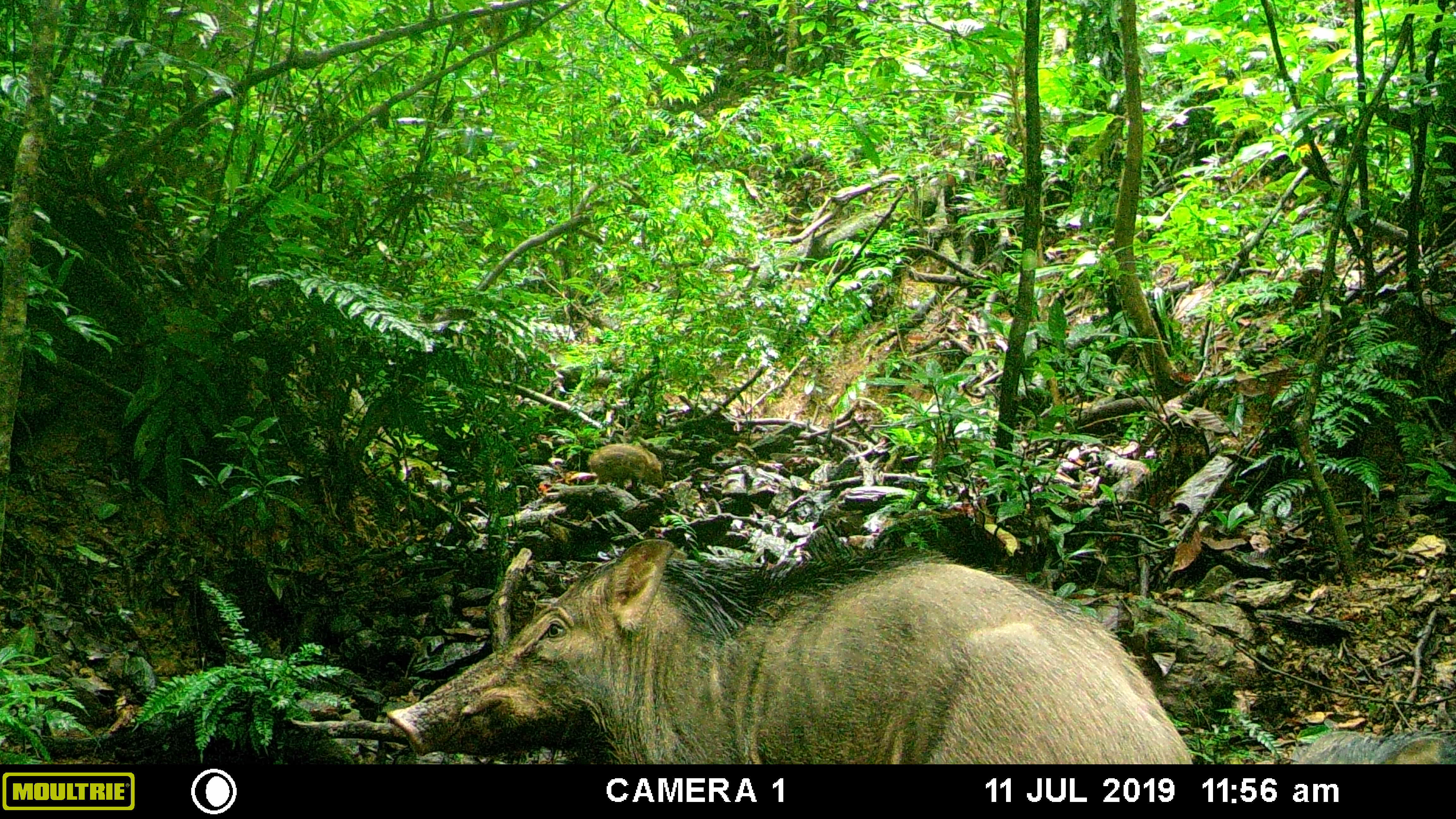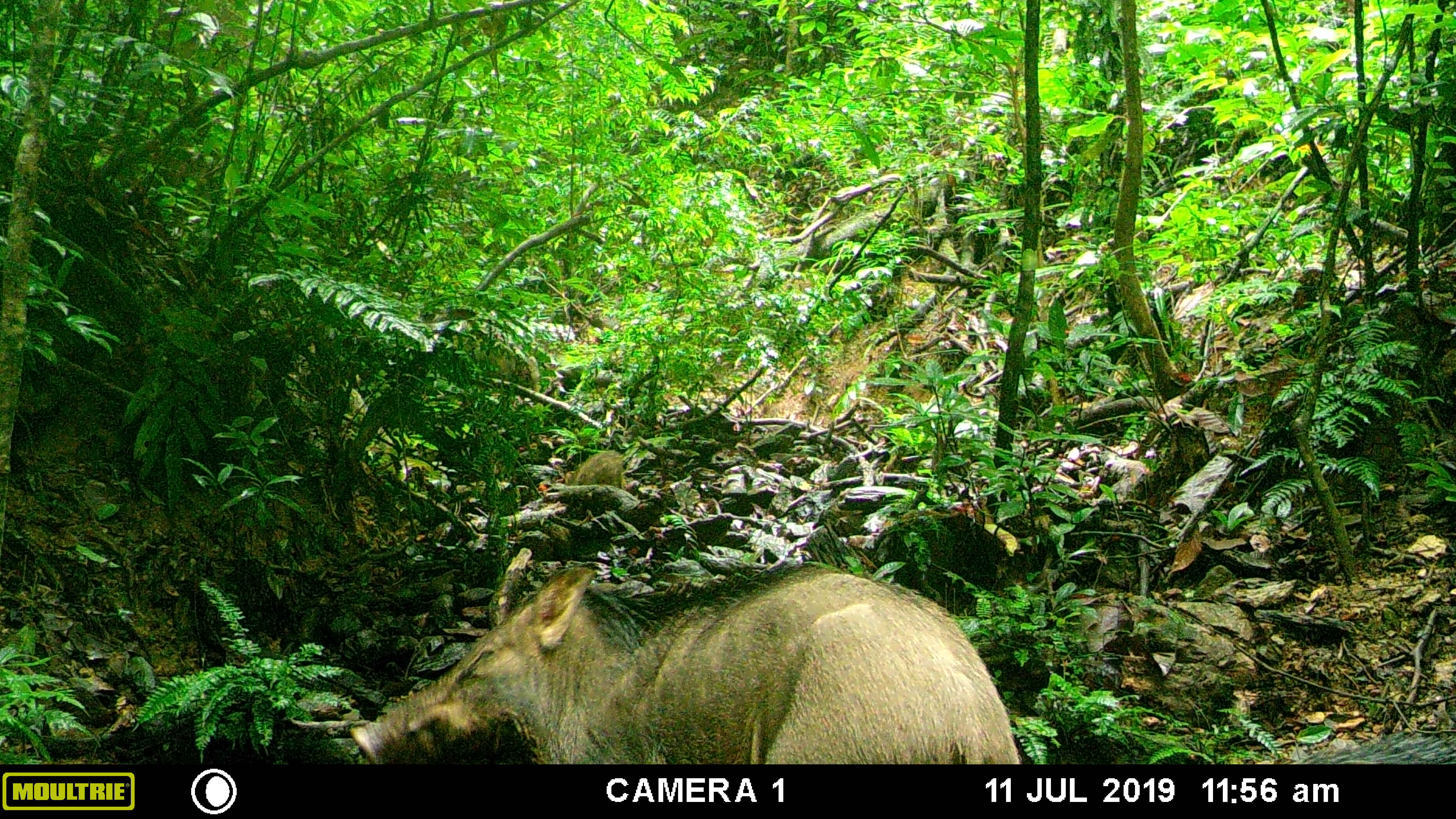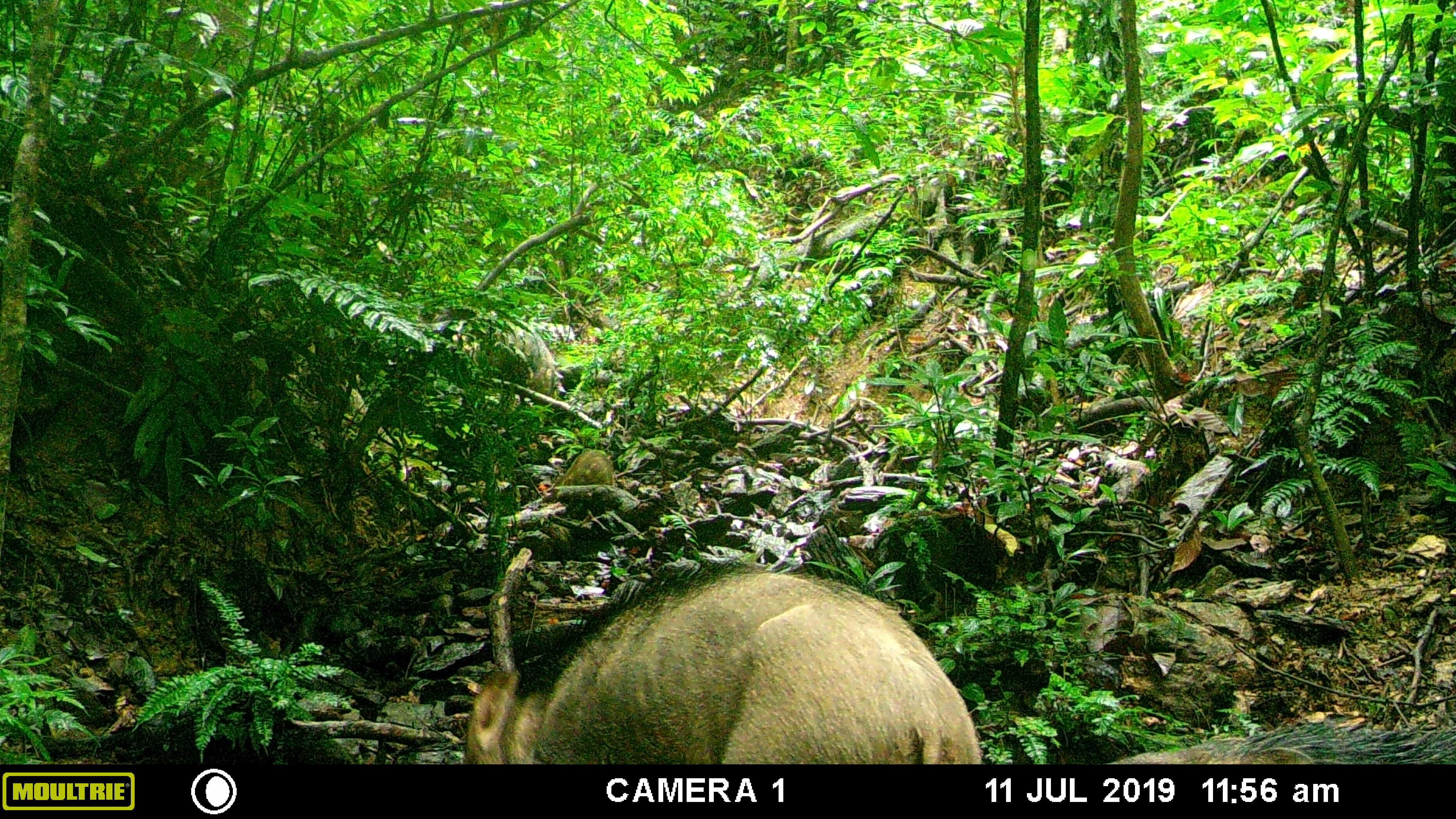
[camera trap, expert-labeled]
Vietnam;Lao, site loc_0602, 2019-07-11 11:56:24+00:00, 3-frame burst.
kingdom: Animalia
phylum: Chordata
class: Mammalia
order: Artiodactyla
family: Suidae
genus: Sus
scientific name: Sus scrofa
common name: eurasian wild pig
Eurasian wild pig (Sus scrofa). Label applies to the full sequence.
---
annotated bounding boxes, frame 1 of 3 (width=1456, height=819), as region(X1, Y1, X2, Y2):
eurasian wild pig: region(385, 537, 1194, 764); region(1290, 728, 1456, 764); region(587, 443, 664, 491)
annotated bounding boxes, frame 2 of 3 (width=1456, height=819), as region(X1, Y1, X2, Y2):
eurasian wild pig: region(348, 560, 1023, 764); region(1284, 729, 1456, 764); region(453, 334, 542, 392); region(564, 450, 626, 489)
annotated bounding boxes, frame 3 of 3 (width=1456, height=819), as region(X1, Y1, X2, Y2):
eurasian wild pig: region(461, 559, 984, 764); region(1101, 719, 1456, 764); region(453, 317, 554, 400); region(553, 449, 617, 487)